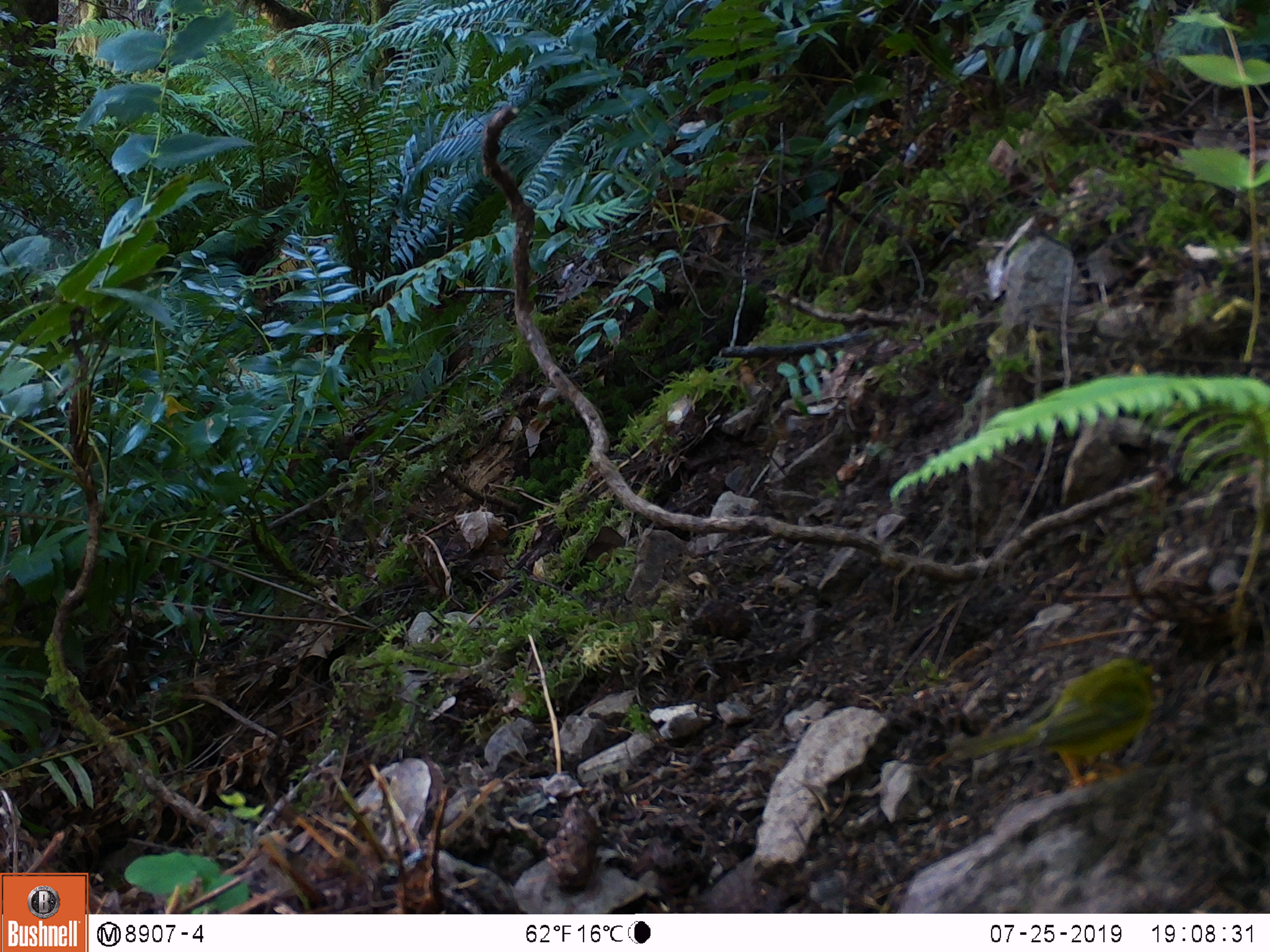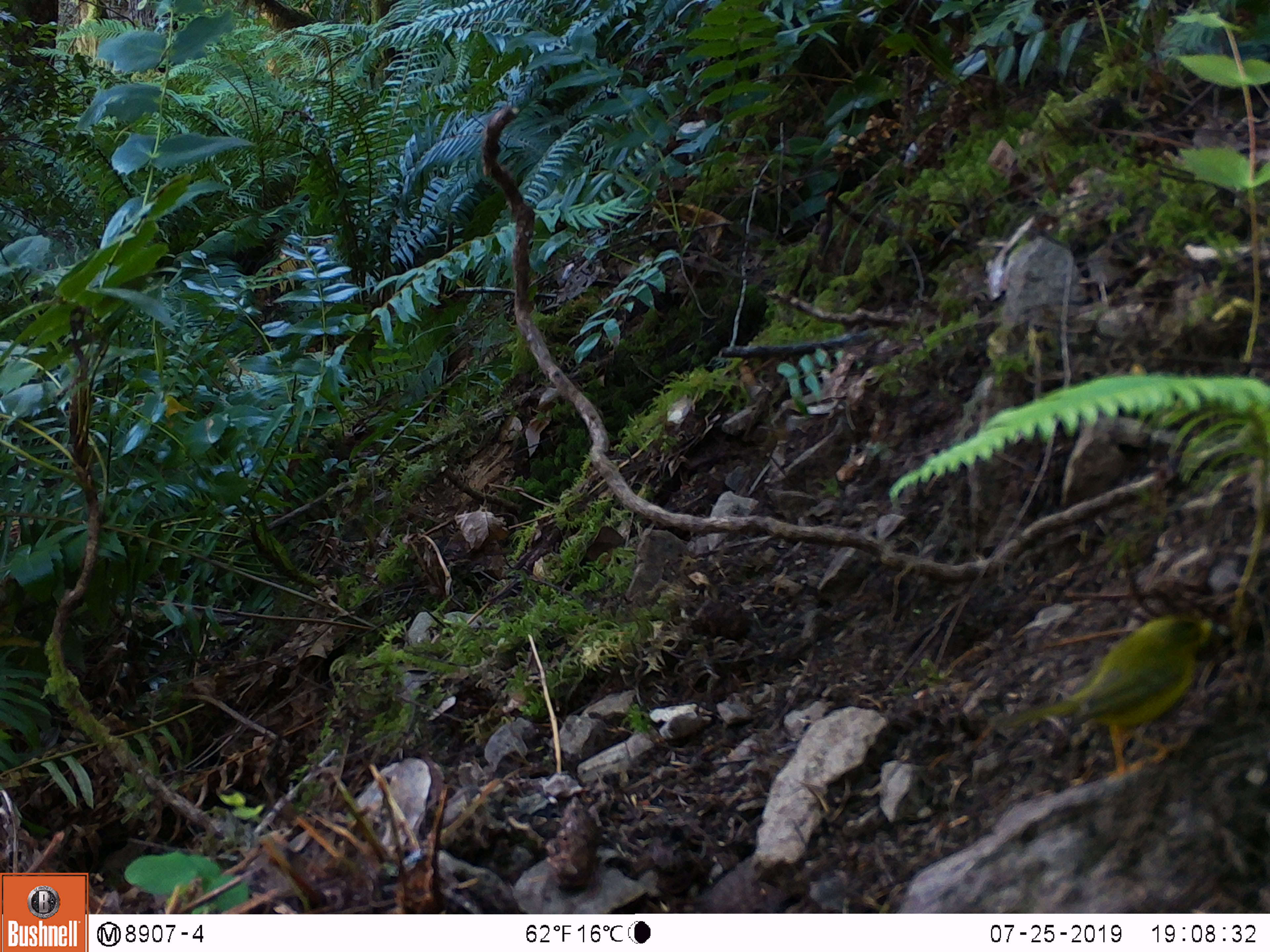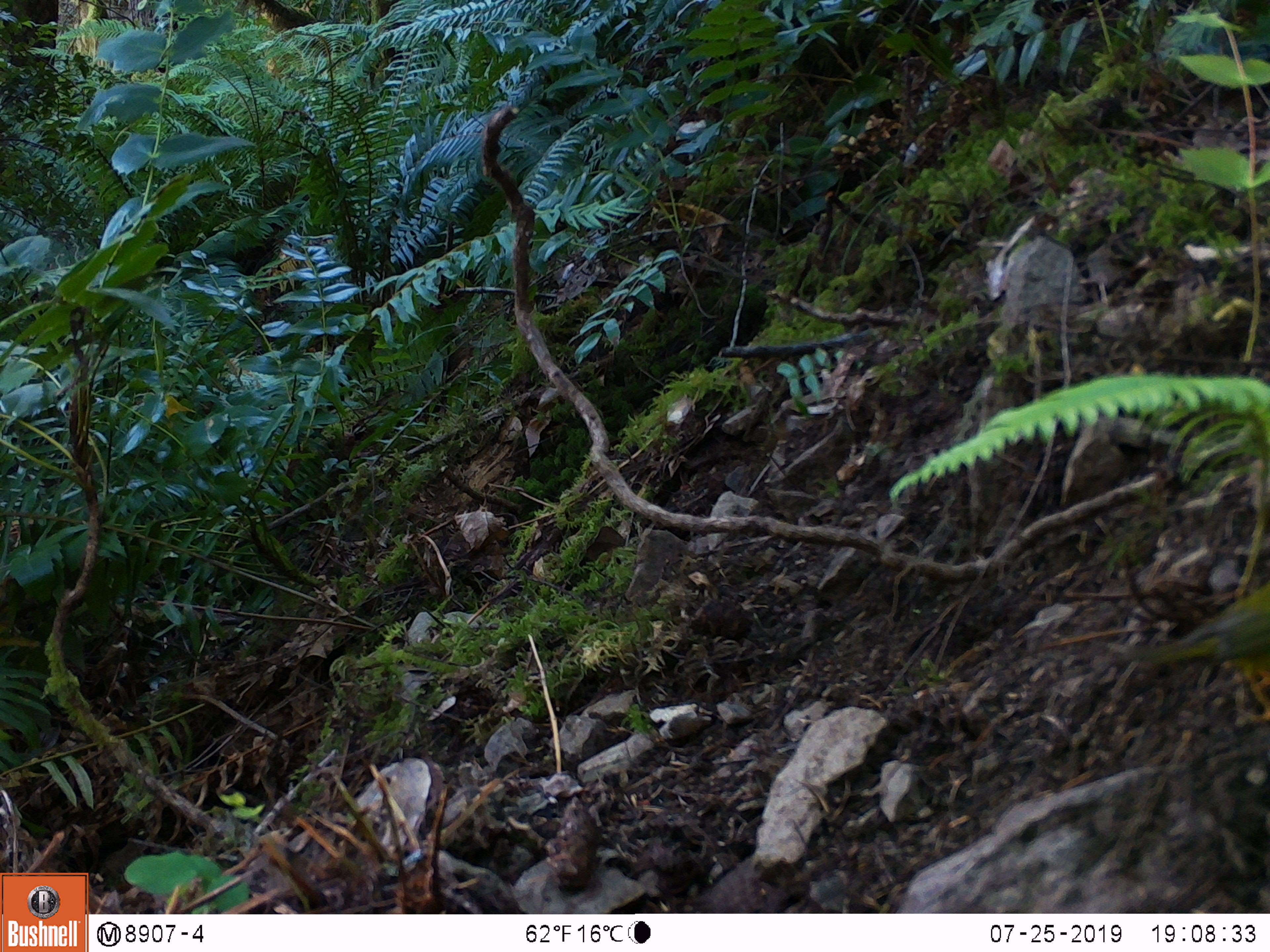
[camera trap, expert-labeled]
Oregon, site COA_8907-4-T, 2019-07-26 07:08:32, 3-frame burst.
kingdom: Animalia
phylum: Chordata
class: Aves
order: Passeriformes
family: Parulidae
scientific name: Parulidae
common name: new world warblers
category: parulidae family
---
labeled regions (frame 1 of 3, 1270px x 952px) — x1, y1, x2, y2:
parulidae family: 934, 638, 1171, 813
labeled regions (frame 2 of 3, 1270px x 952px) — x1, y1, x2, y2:
parulidae family: 993, 598, 1229, 790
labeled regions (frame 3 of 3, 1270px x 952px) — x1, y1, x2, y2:
parulidae family: 1118, 566, 1263, 743